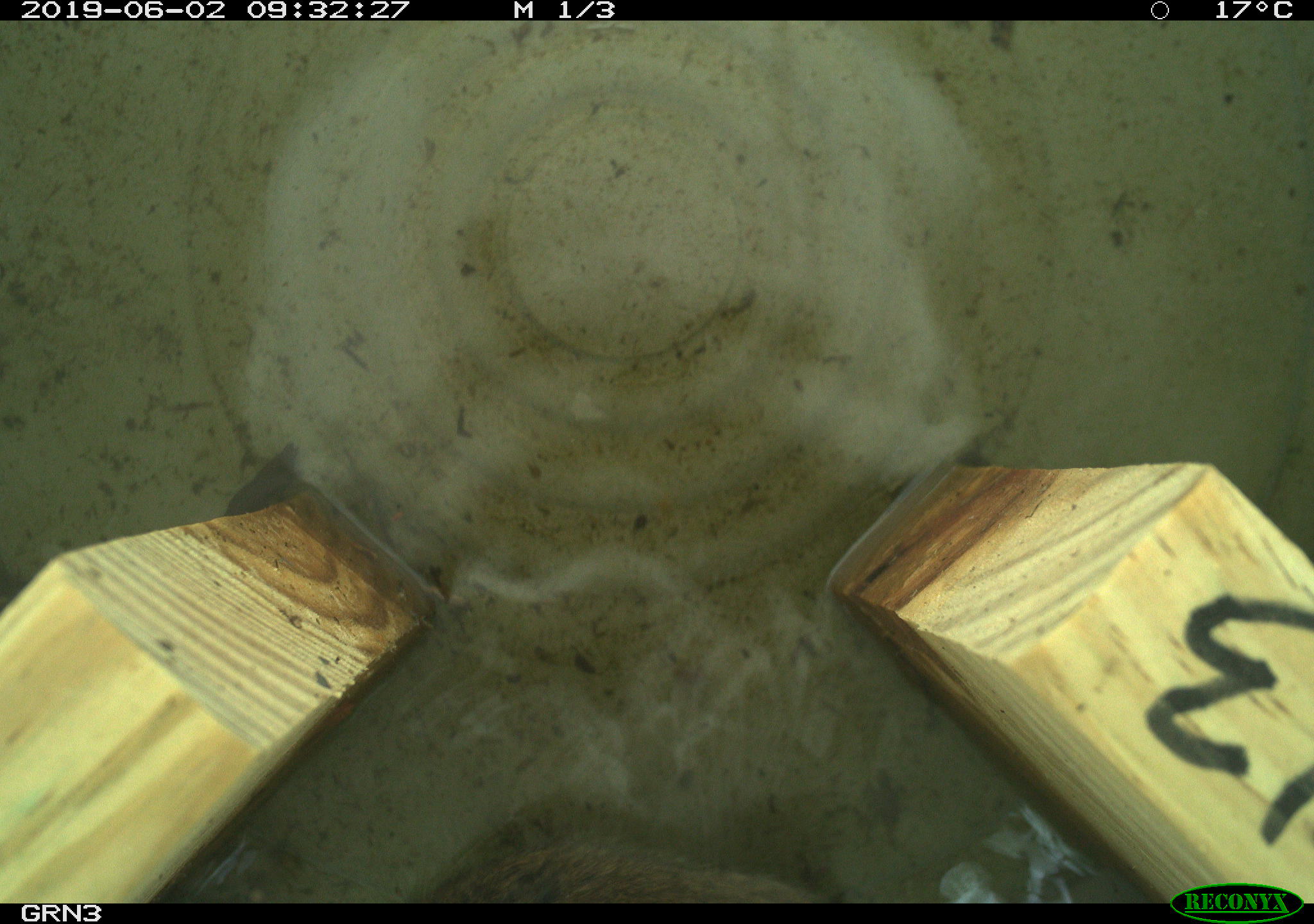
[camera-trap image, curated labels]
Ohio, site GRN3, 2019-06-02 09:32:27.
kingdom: Animalia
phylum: Chordata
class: Mammalia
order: Rodentia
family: Cricetidae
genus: Microtus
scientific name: Microtus pennsylvanicus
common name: meadow vole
Meadow vole (Microtus pennsylvanicus).